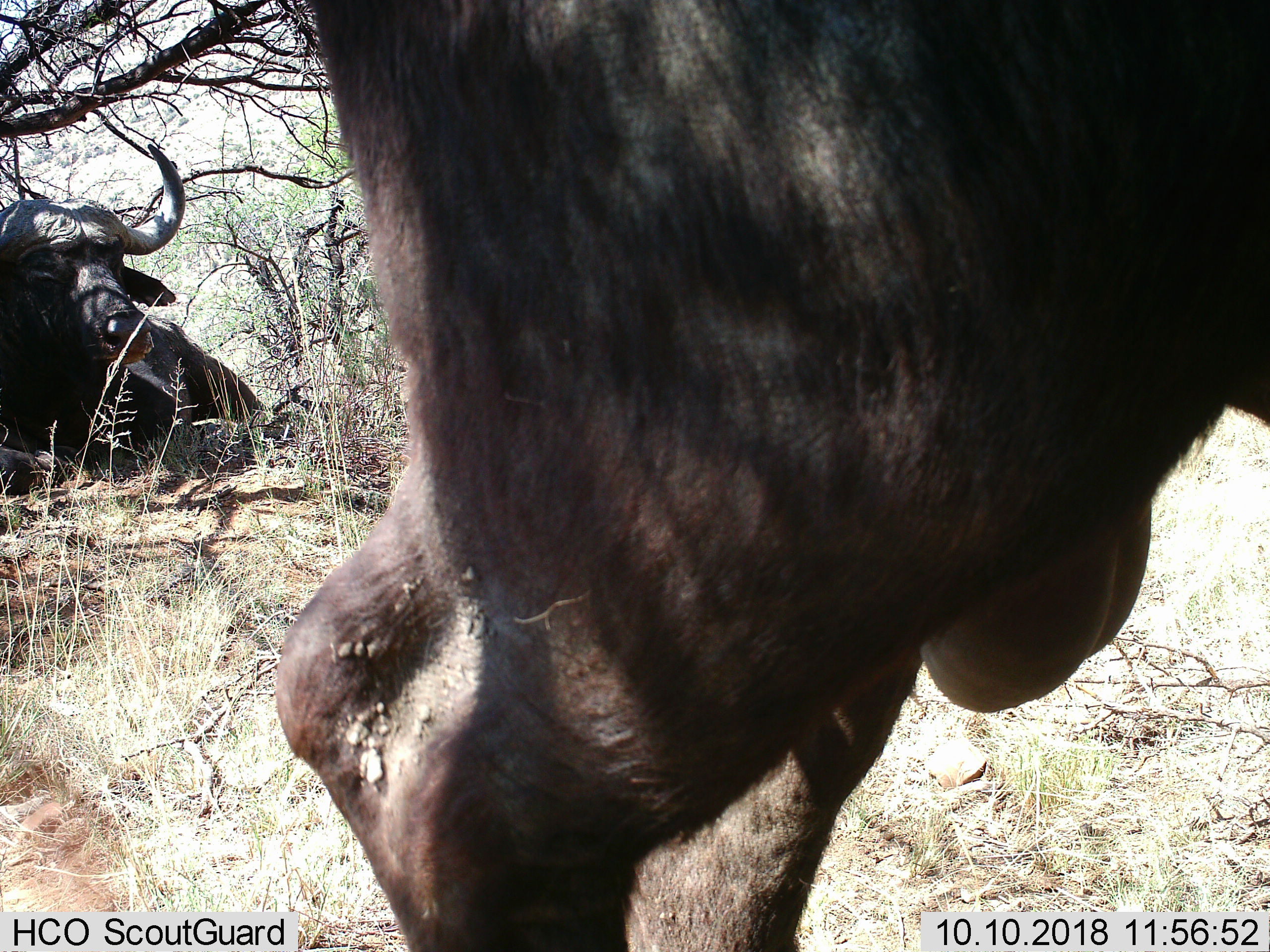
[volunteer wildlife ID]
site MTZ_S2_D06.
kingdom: Animalia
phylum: Chordata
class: Mammalia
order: Artiodactyla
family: Bovidae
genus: Syncerus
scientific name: Syncerus caffer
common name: african buffalo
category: buffalo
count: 2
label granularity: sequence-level